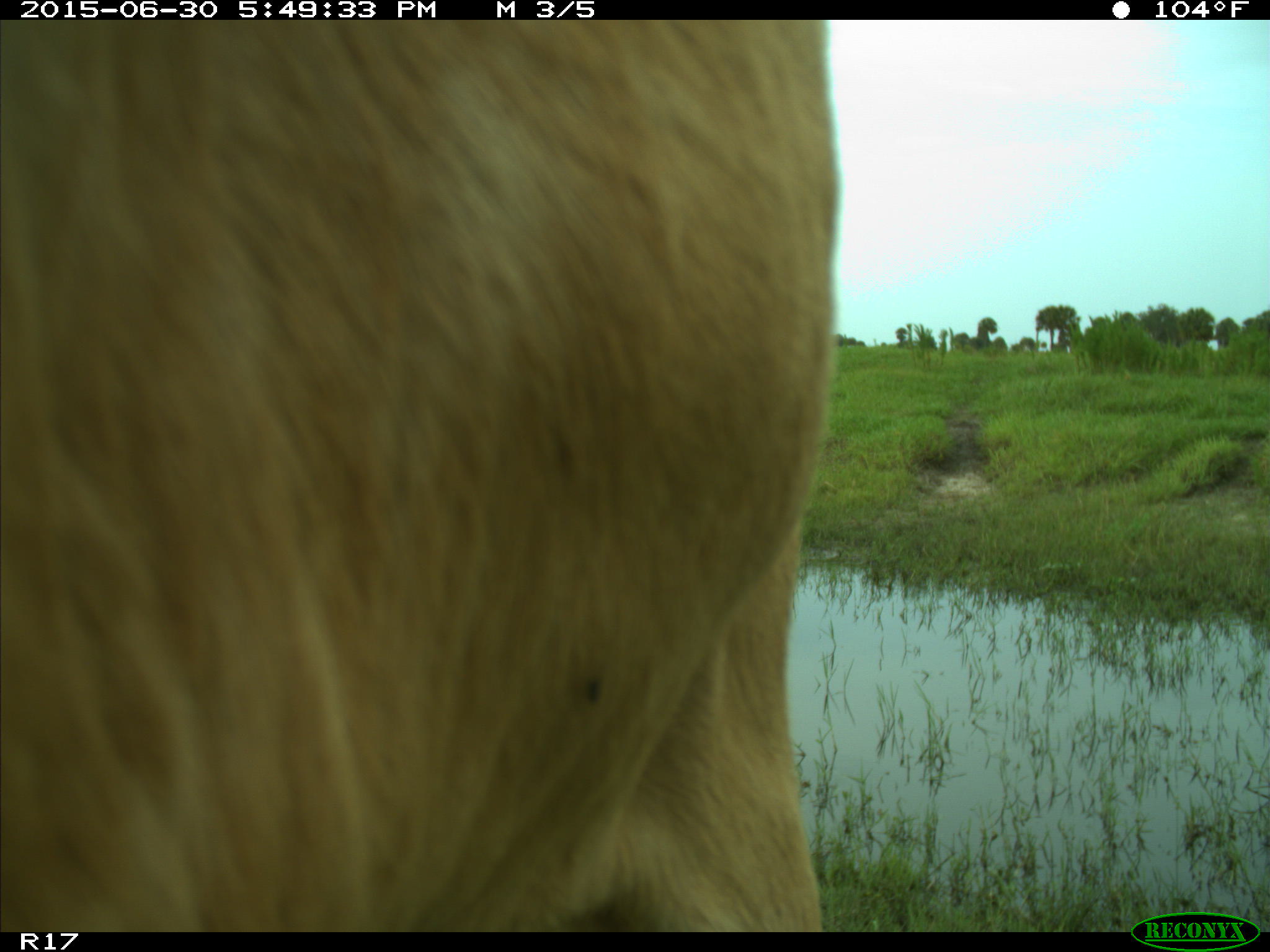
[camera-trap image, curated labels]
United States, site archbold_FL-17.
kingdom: Animalia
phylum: Chordata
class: Mammalia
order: Artiodactyla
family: Bovidae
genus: Bos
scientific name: Bos taurus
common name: domestic cow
Bos taurus (domestic cow).